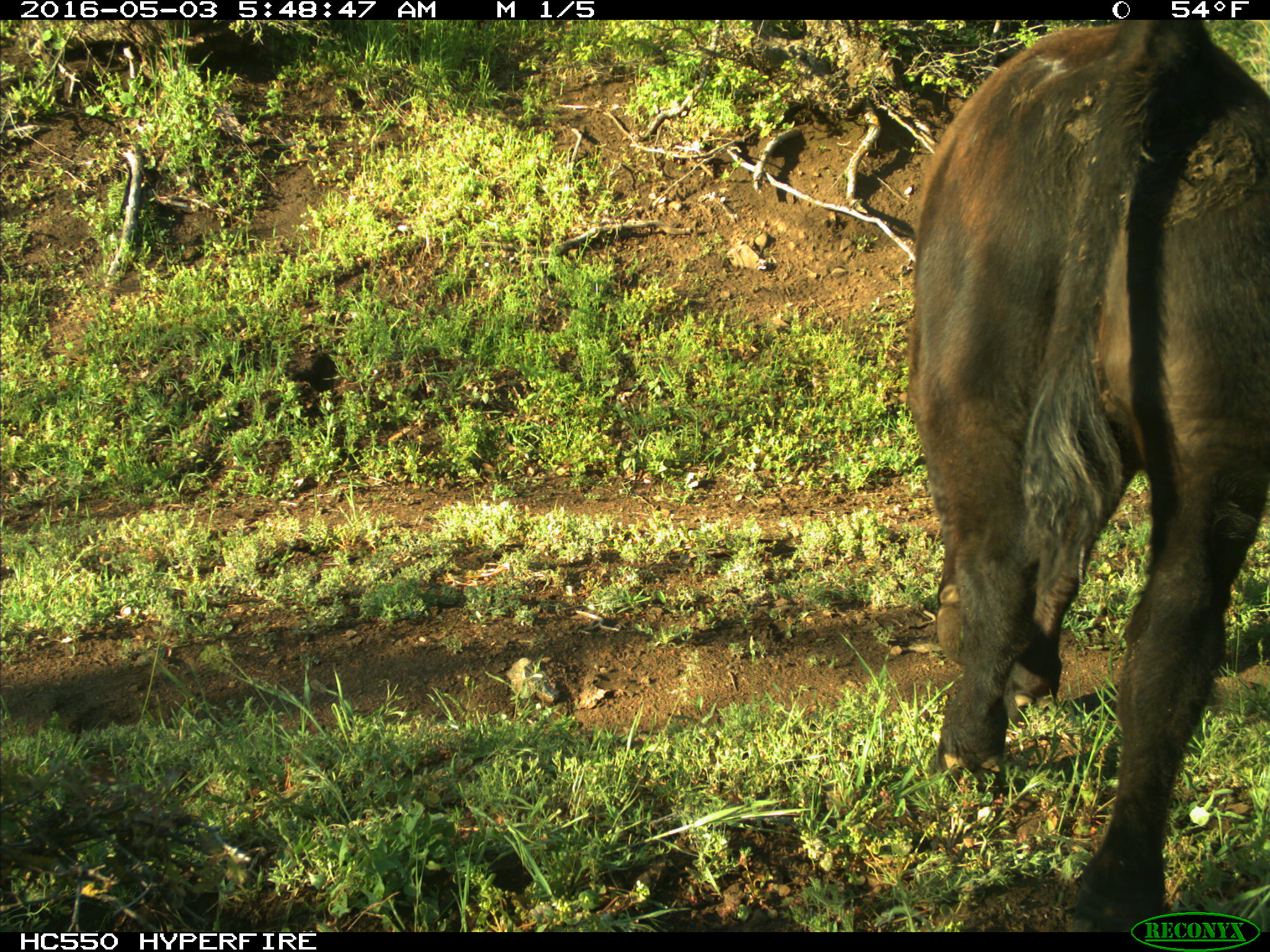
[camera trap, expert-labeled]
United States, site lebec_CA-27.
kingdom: Animalia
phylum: Chordata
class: Mammalia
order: Artiodactyla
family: Bovidae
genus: Bos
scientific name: Bos taurus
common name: domestic cow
Bos taurus (domestic cow).